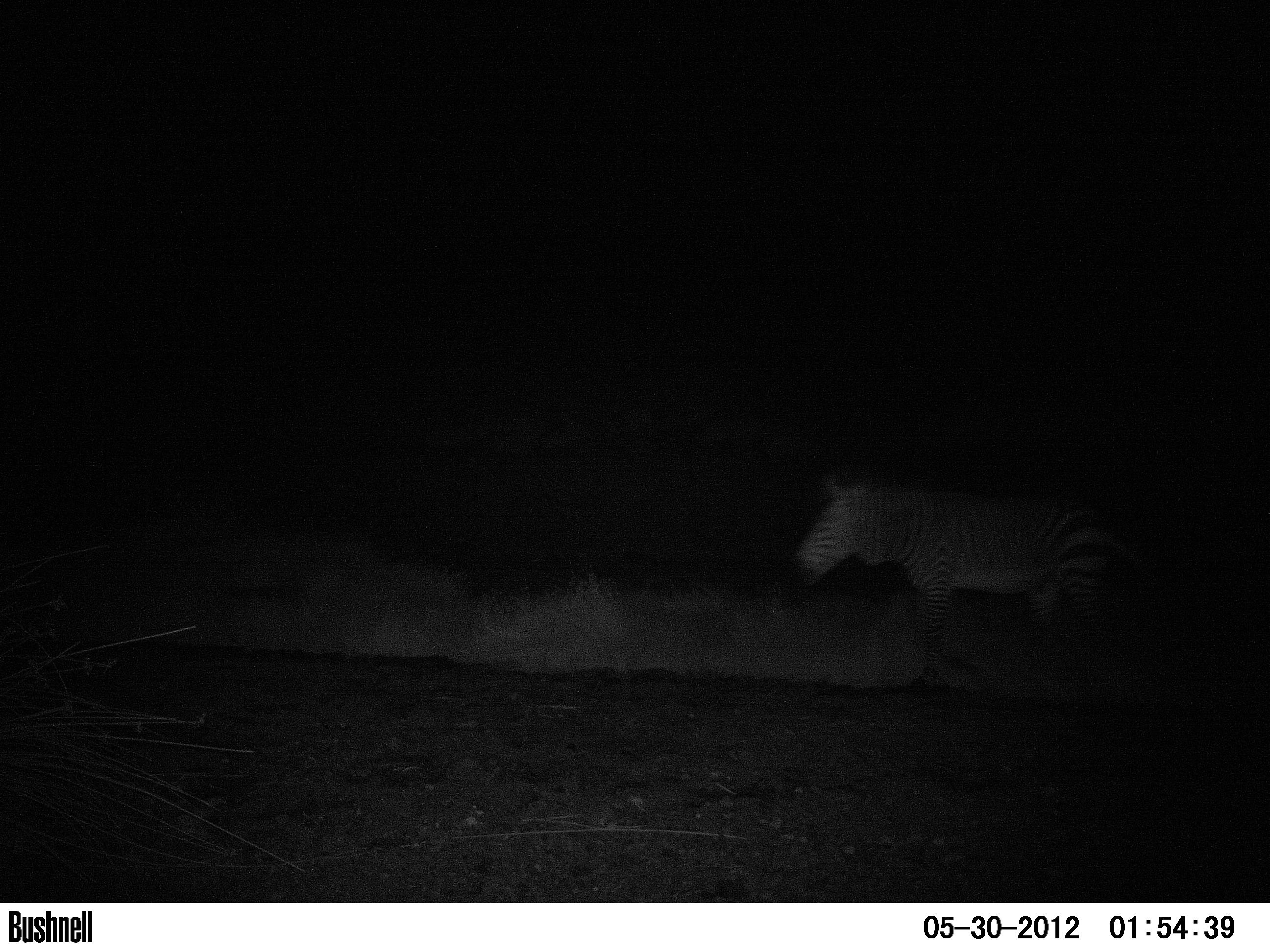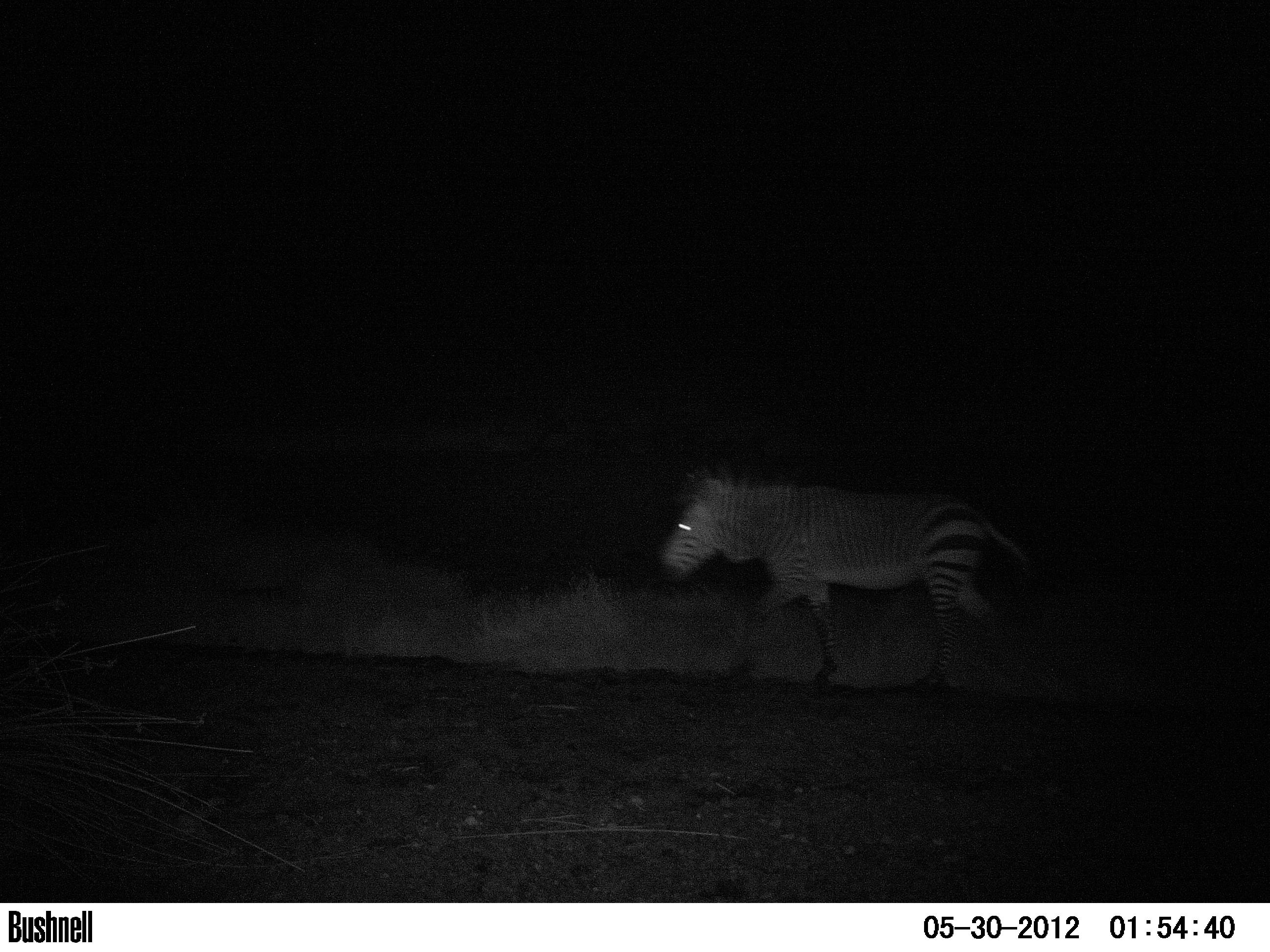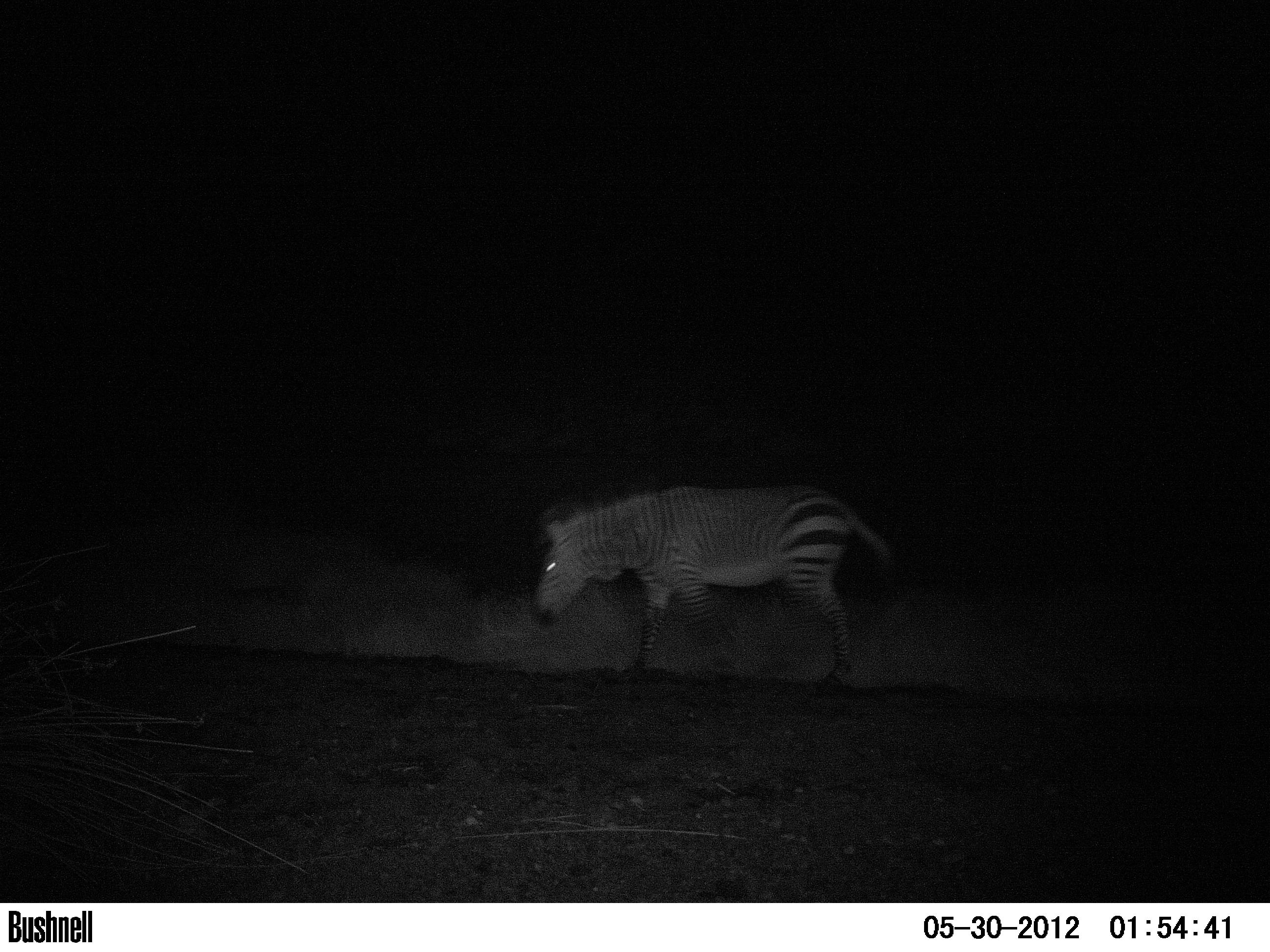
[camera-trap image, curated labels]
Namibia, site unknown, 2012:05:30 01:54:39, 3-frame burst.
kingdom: Animalia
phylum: Chordata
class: Mammalia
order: Perissodactyla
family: Equidae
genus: Equus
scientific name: Equus zebra hartmannae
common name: hartmann's mountain zebra